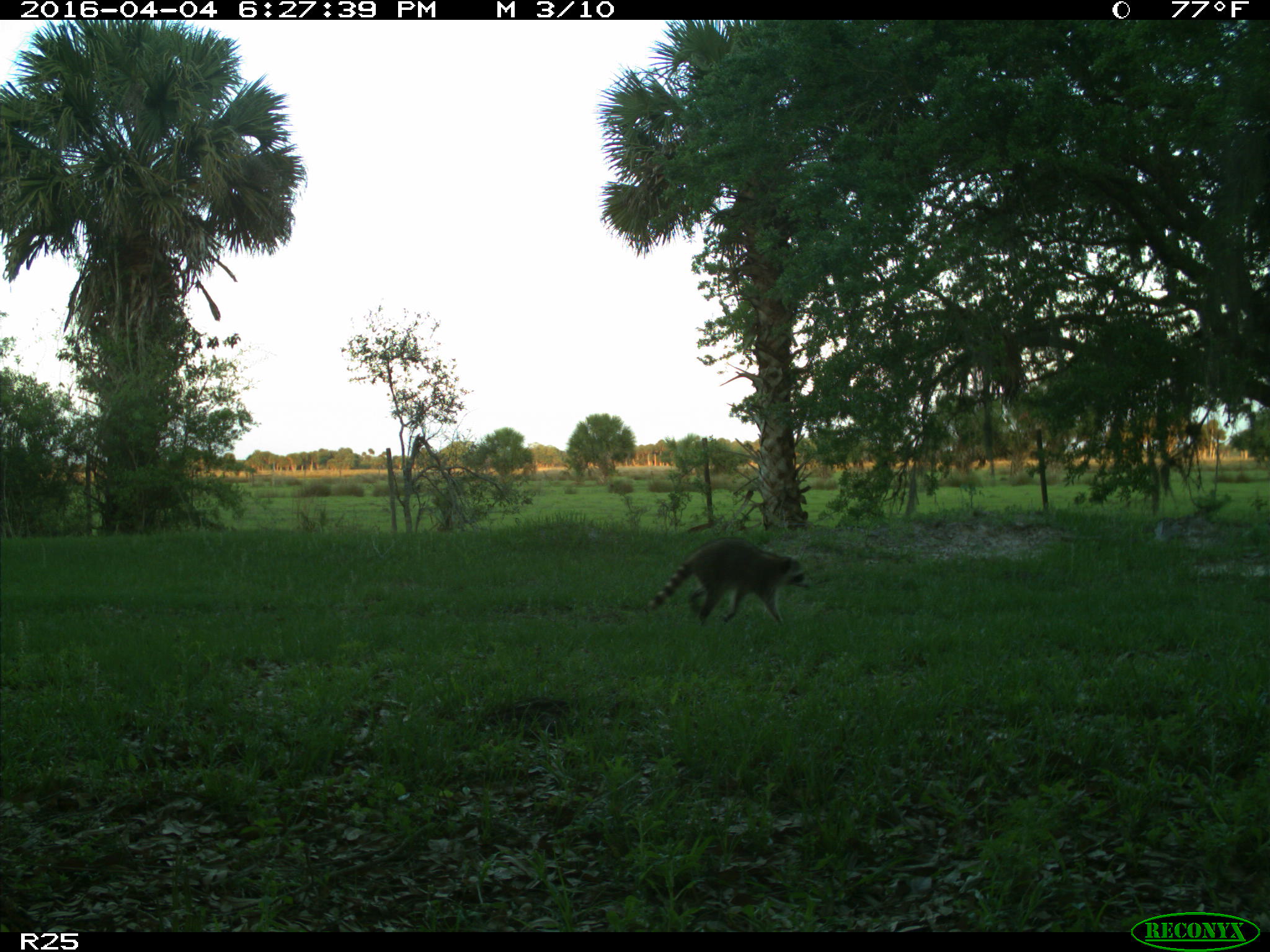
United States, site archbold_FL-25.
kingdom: Animalia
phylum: Chordata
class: Mammalia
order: Carnivora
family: Procyonidae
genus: Procyon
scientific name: Procyon lotor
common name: common raccoon